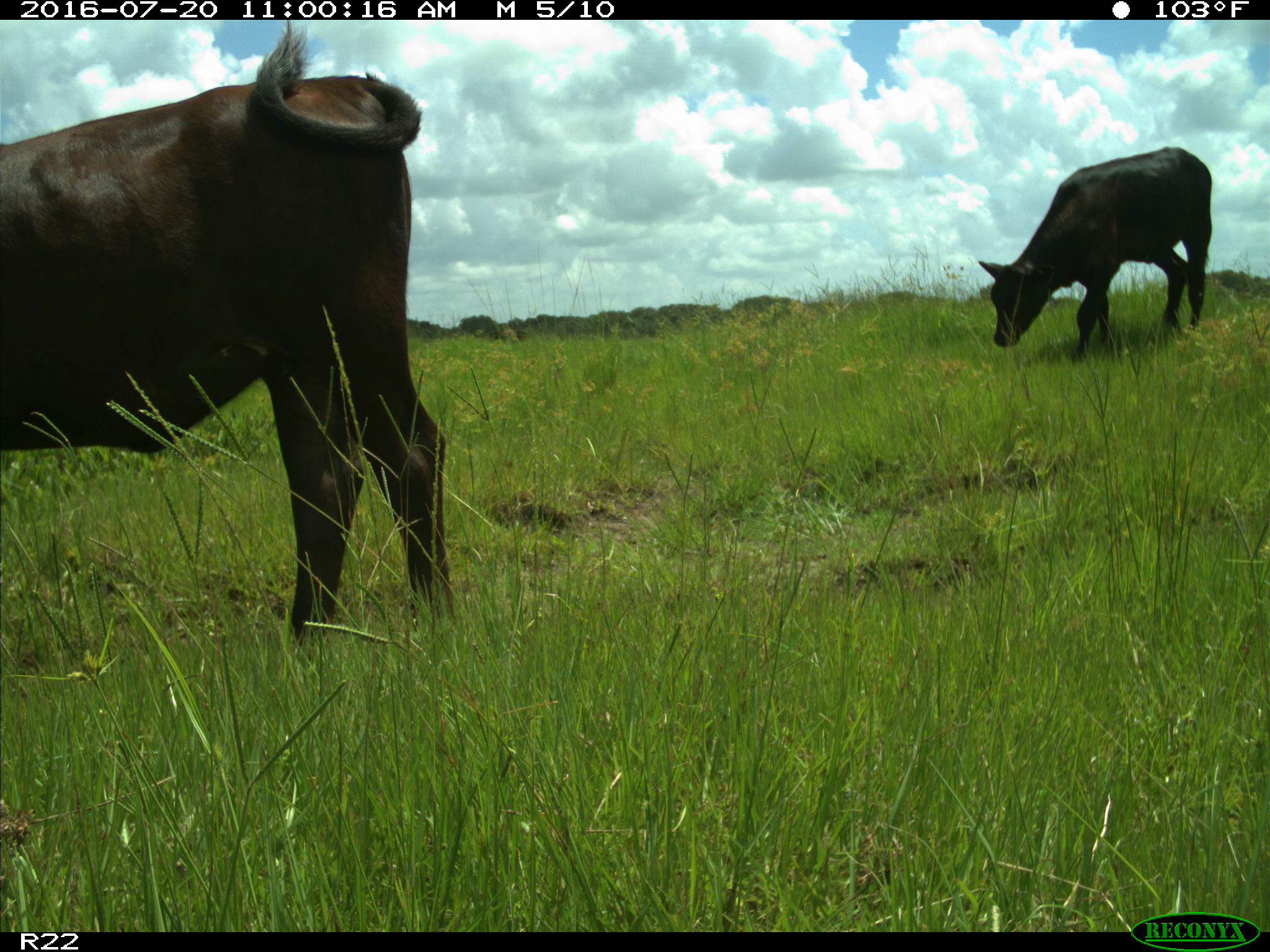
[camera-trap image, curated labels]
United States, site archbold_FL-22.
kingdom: Animalia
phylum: Chordata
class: Mammalia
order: Artiodactyla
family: Bovidae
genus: Bos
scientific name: Bos taurus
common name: domestic cow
Bos taurus (domestic cow).